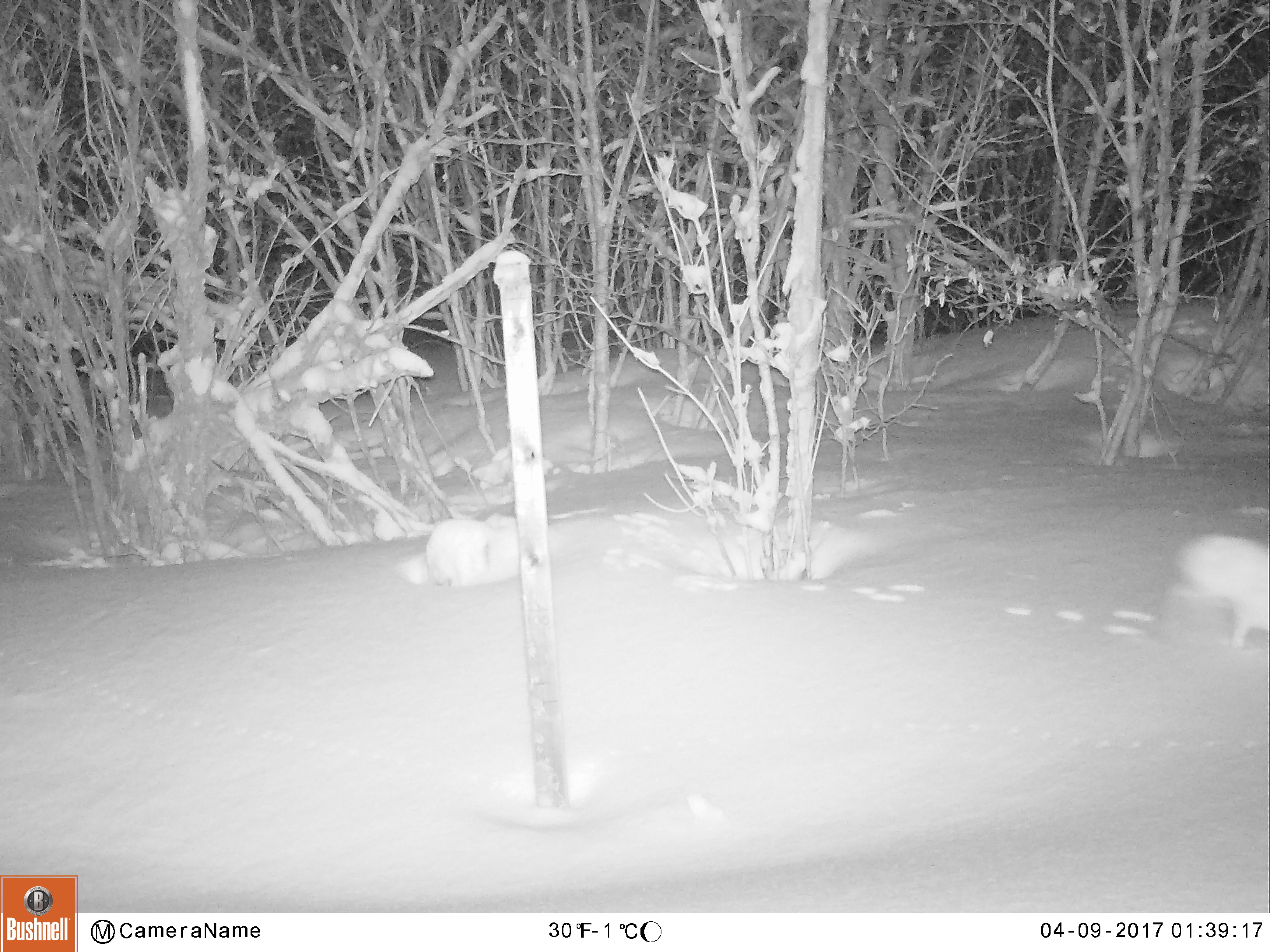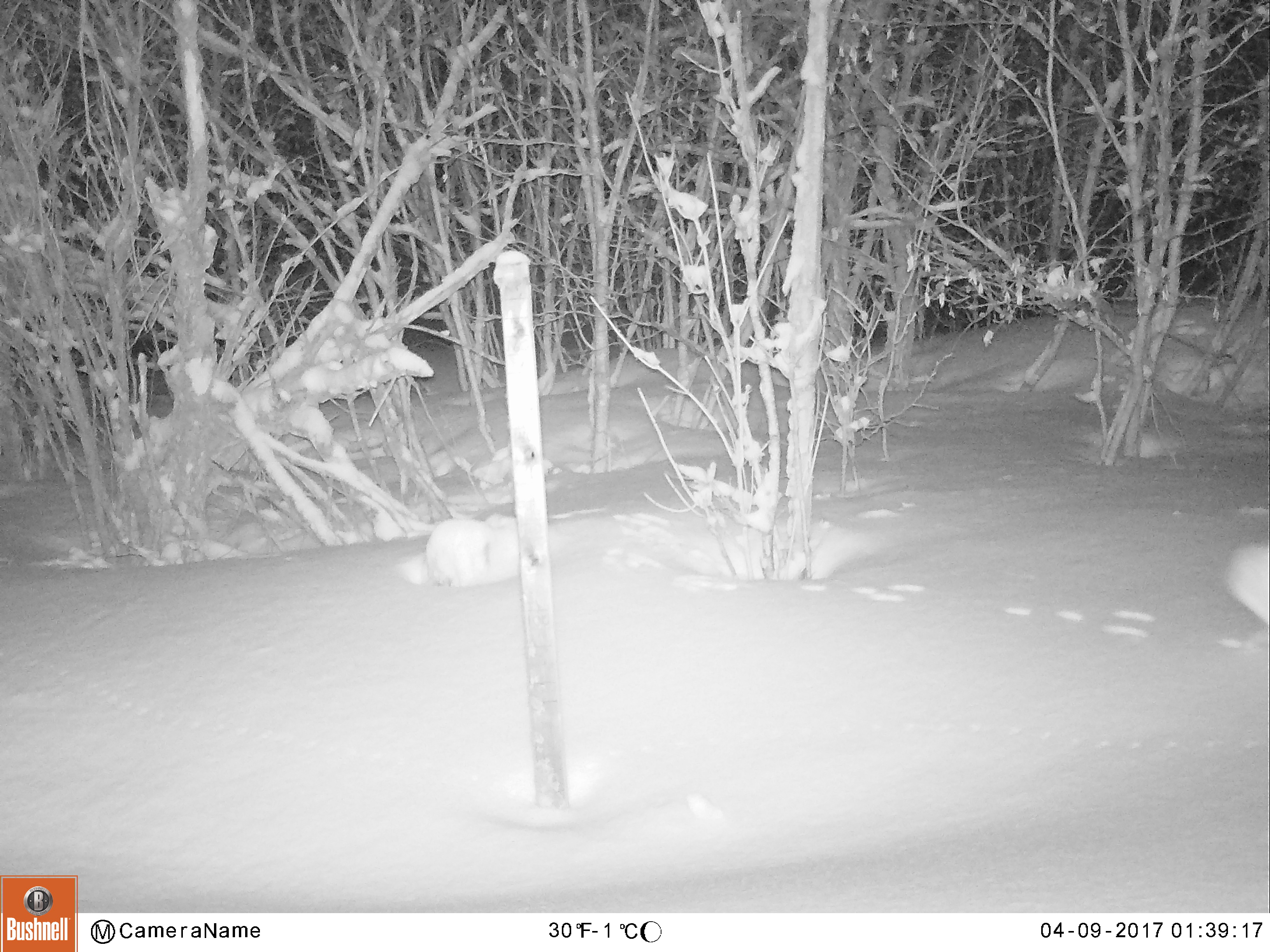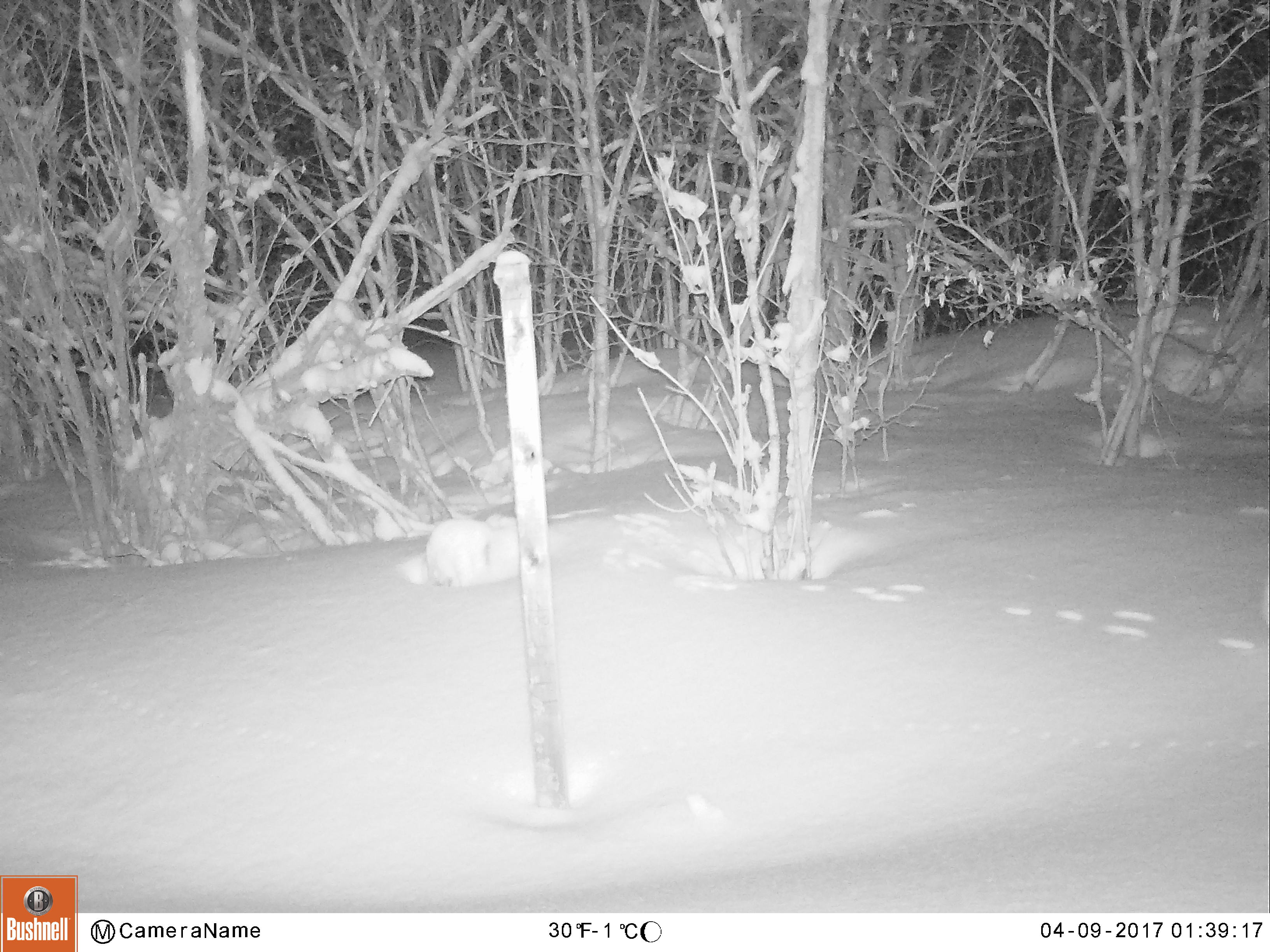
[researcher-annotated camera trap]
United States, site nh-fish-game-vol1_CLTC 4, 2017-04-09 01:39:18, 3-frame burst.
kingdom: Animalia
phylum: Chordata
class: Mammalia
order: Lagomorpha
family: Leporidae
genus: Lepus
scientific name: Lepus americanus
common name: snowshoe hare